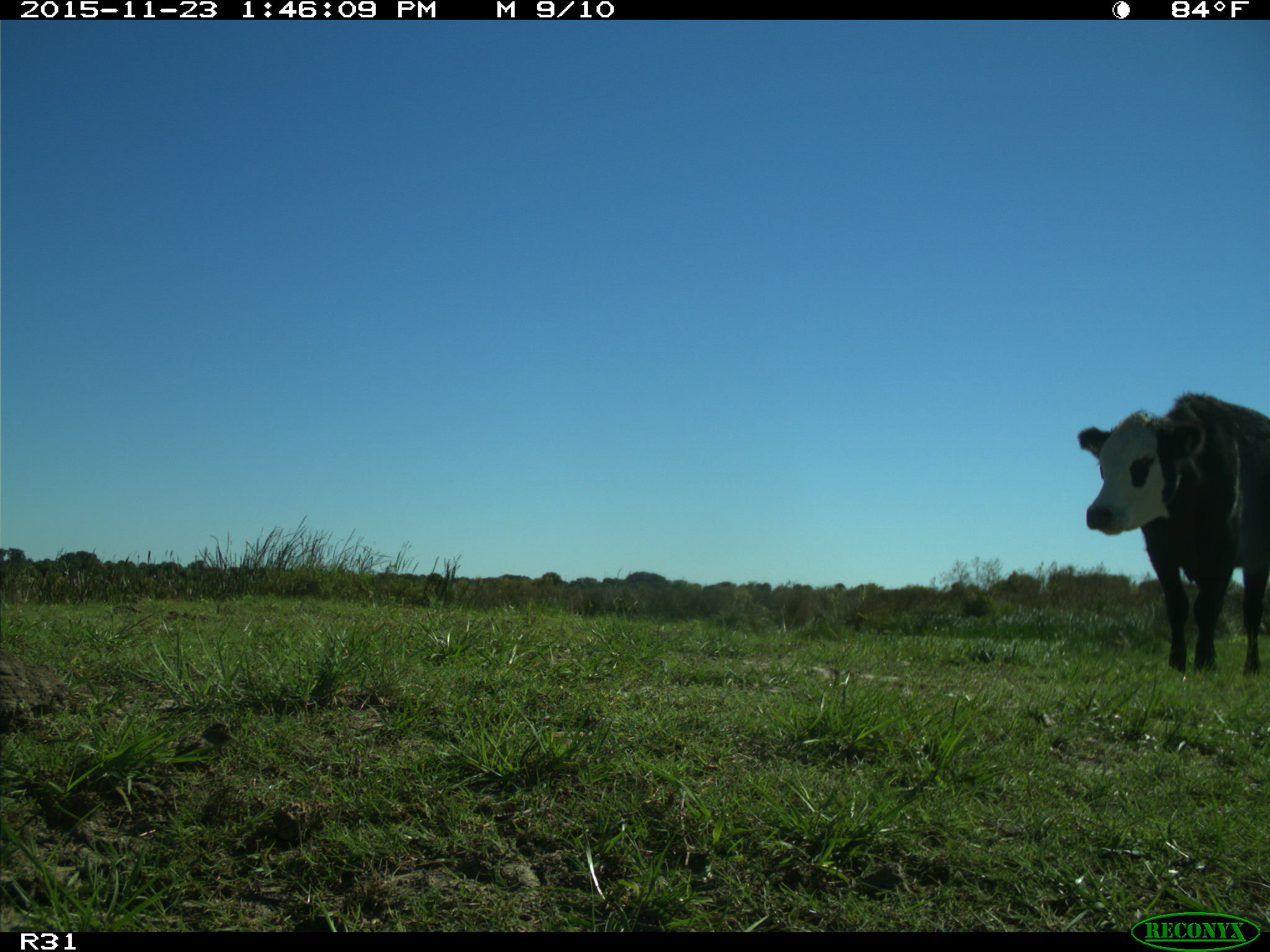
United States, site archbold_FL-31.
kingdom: Animalia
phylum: Chordata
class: Mammalia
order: Artiodactyla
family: Bovidae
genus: Bos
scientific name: Bos taurus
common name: domestic cow